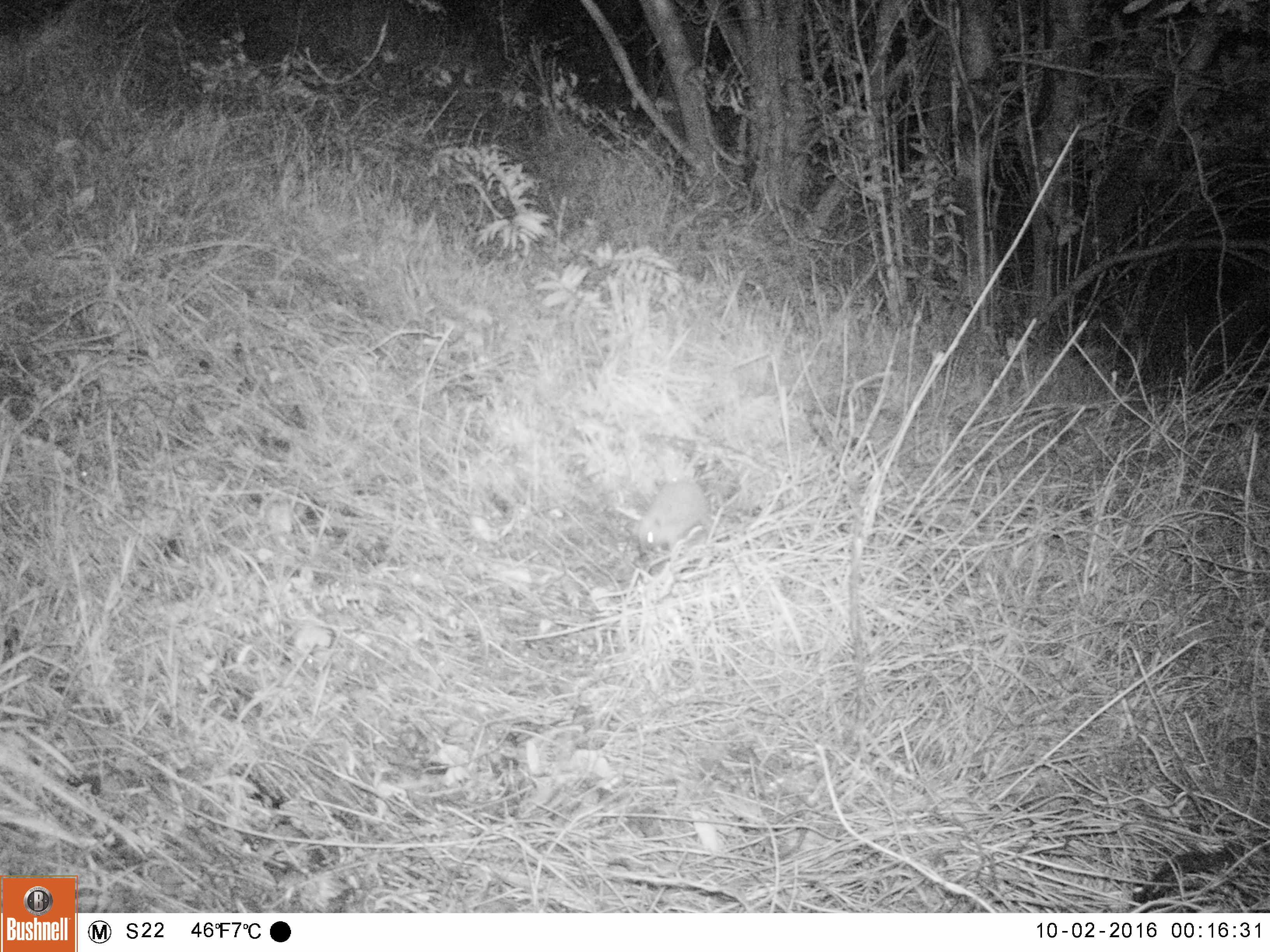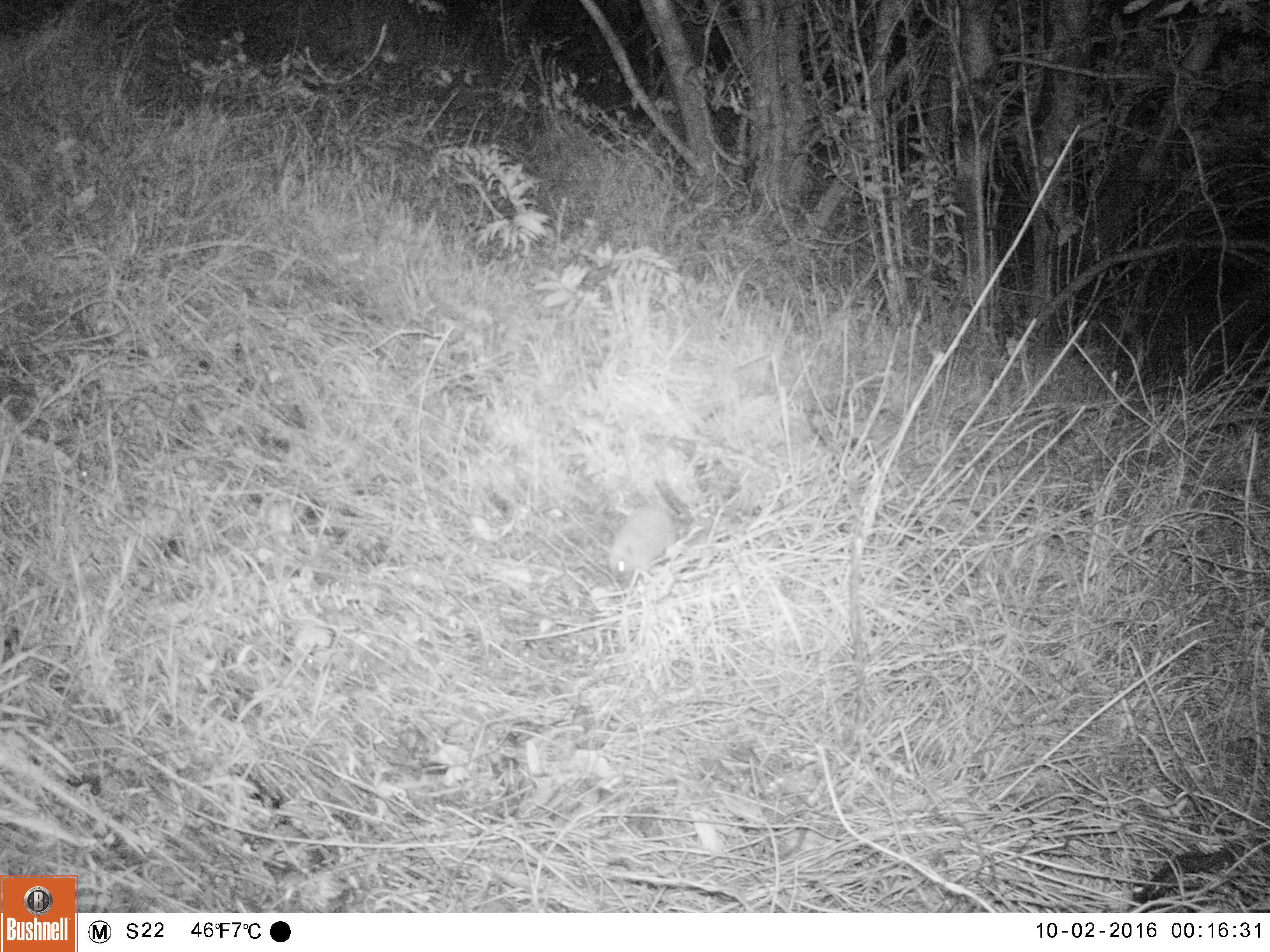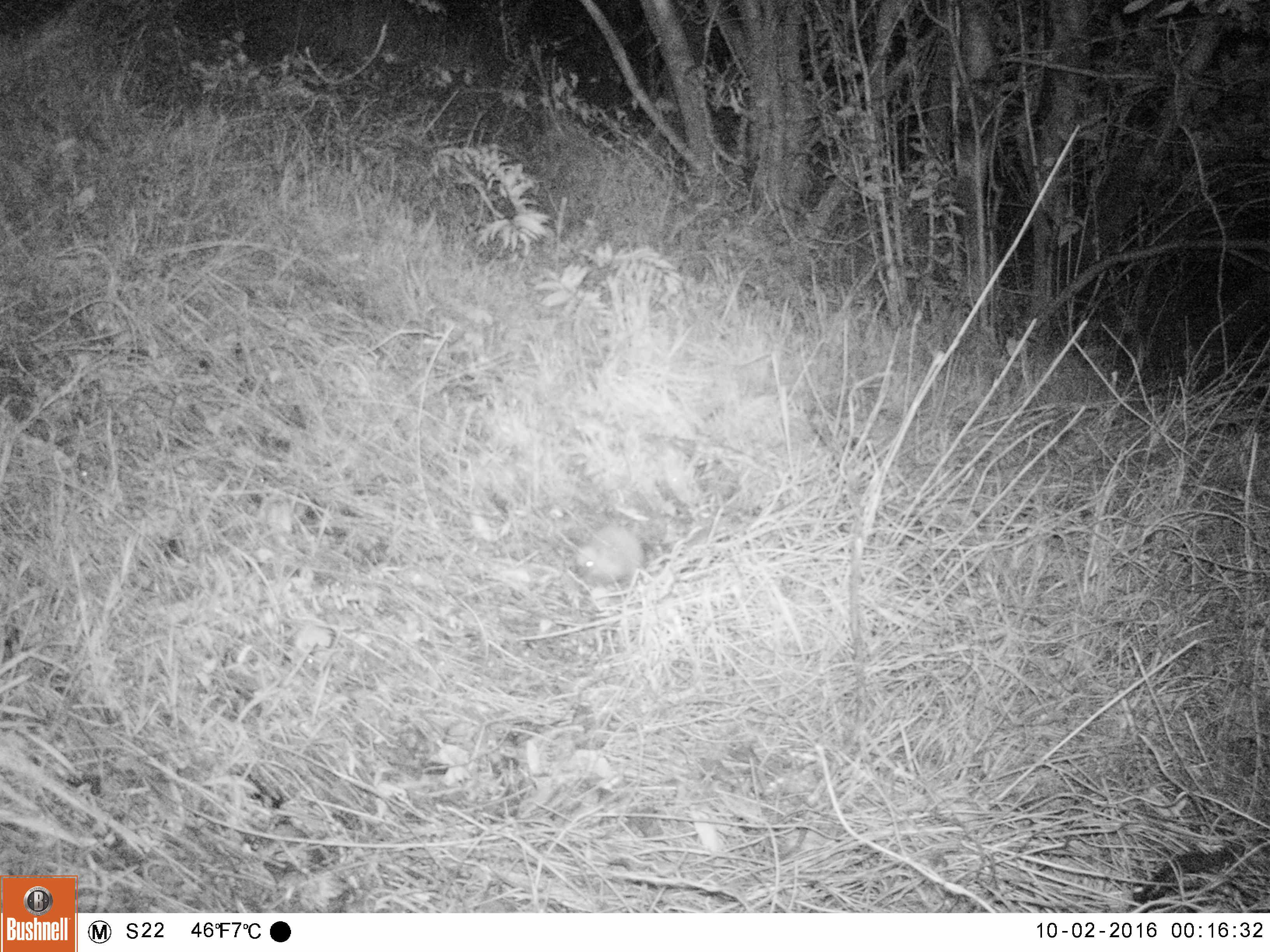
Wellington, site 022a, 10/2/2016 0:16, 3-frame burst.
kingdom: Animalia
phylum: Chordata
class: Mammalia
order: Eulipotyphla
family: Erinaceidae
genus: Erinaceus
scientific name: Erinaceus europaeus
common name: hedgehog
Hedgehog (Erinaceus europaeus).